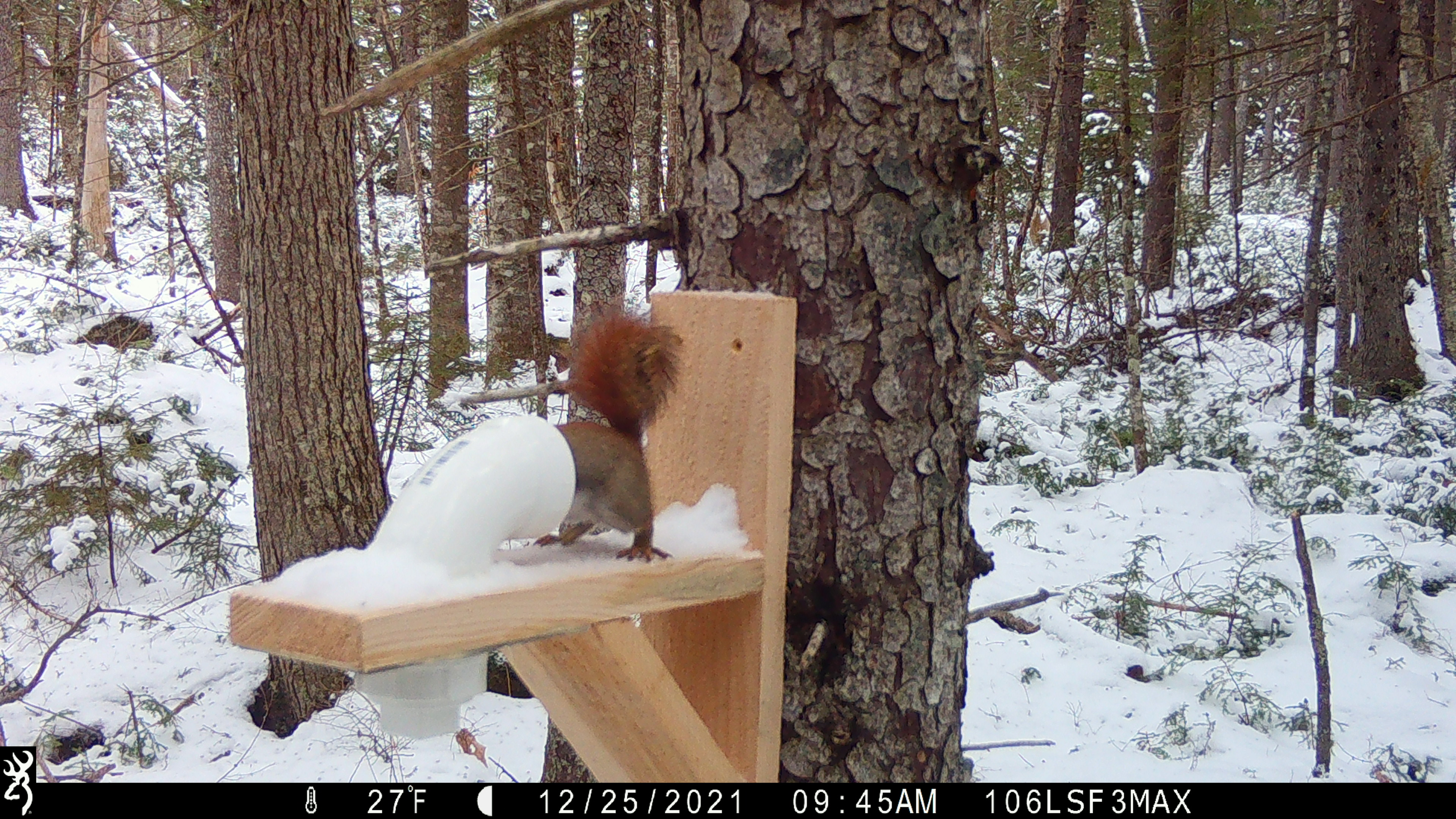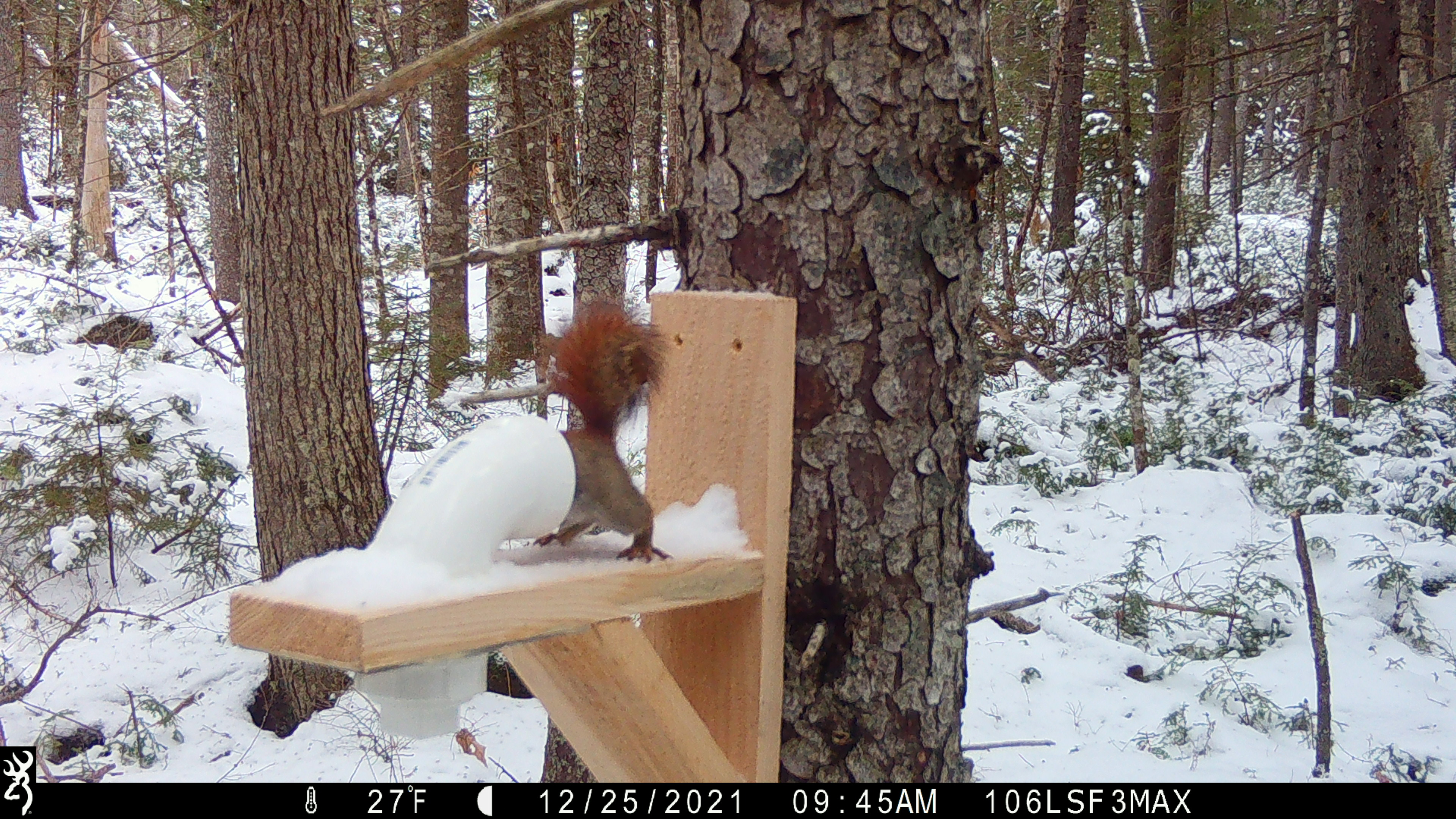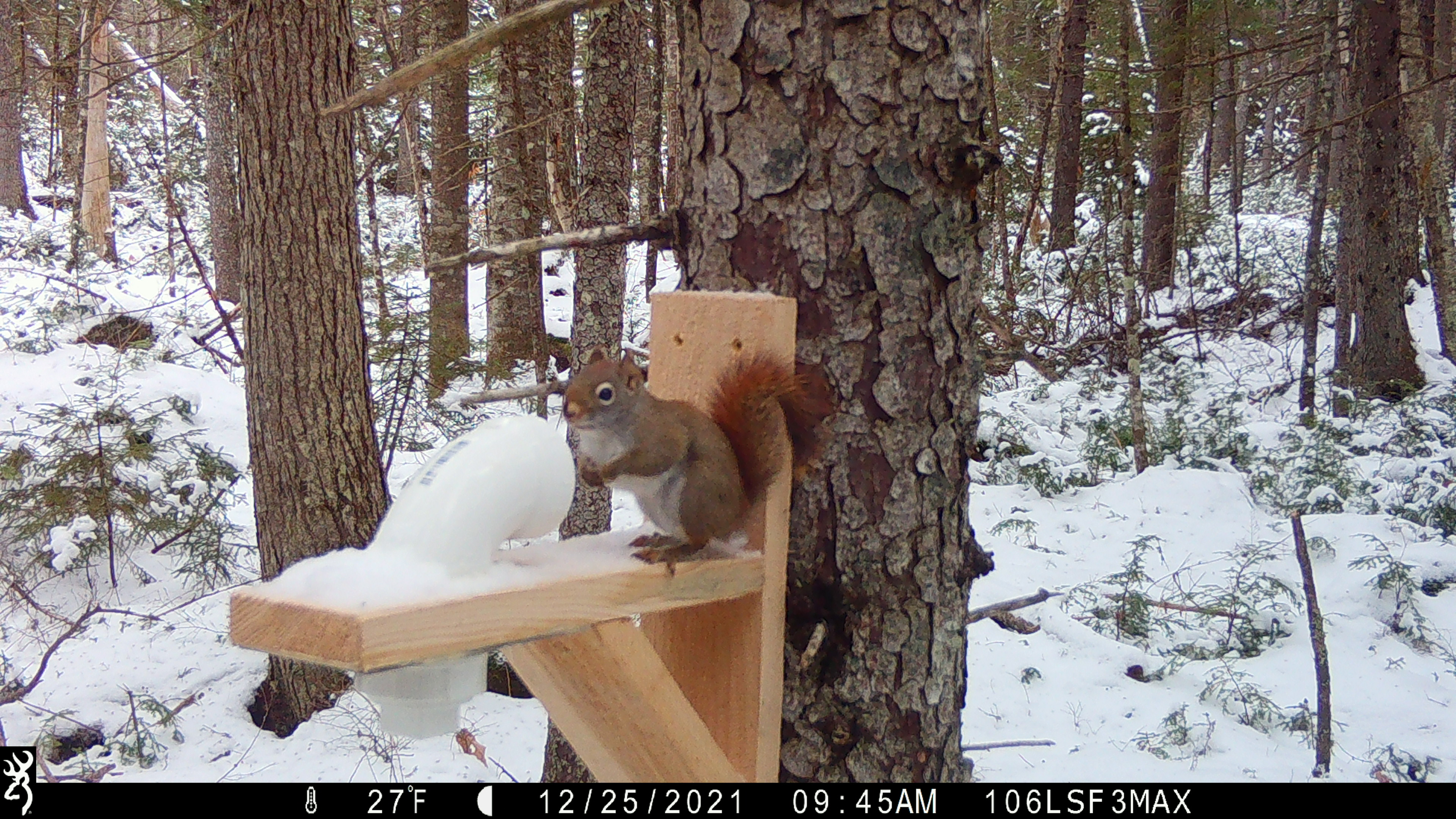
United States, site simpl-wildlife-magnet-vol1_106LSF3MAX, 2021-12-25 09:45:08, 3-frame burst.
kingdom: Animalia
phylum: Chordata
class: Mammalia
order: Rodentia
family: Sciuridae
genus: Tamiasciurus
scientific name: Tamiasciurus hudsonicus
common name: red squirrel